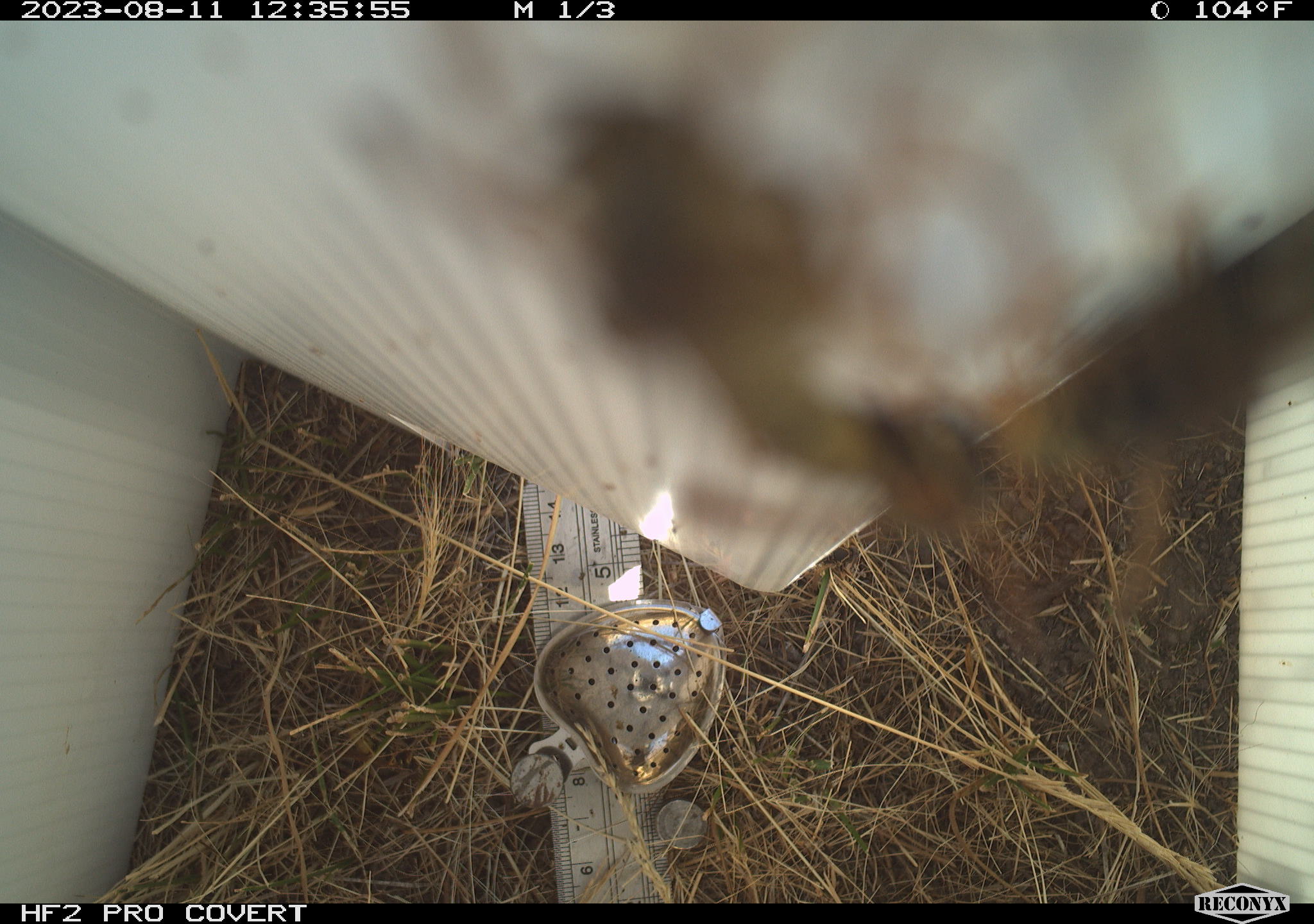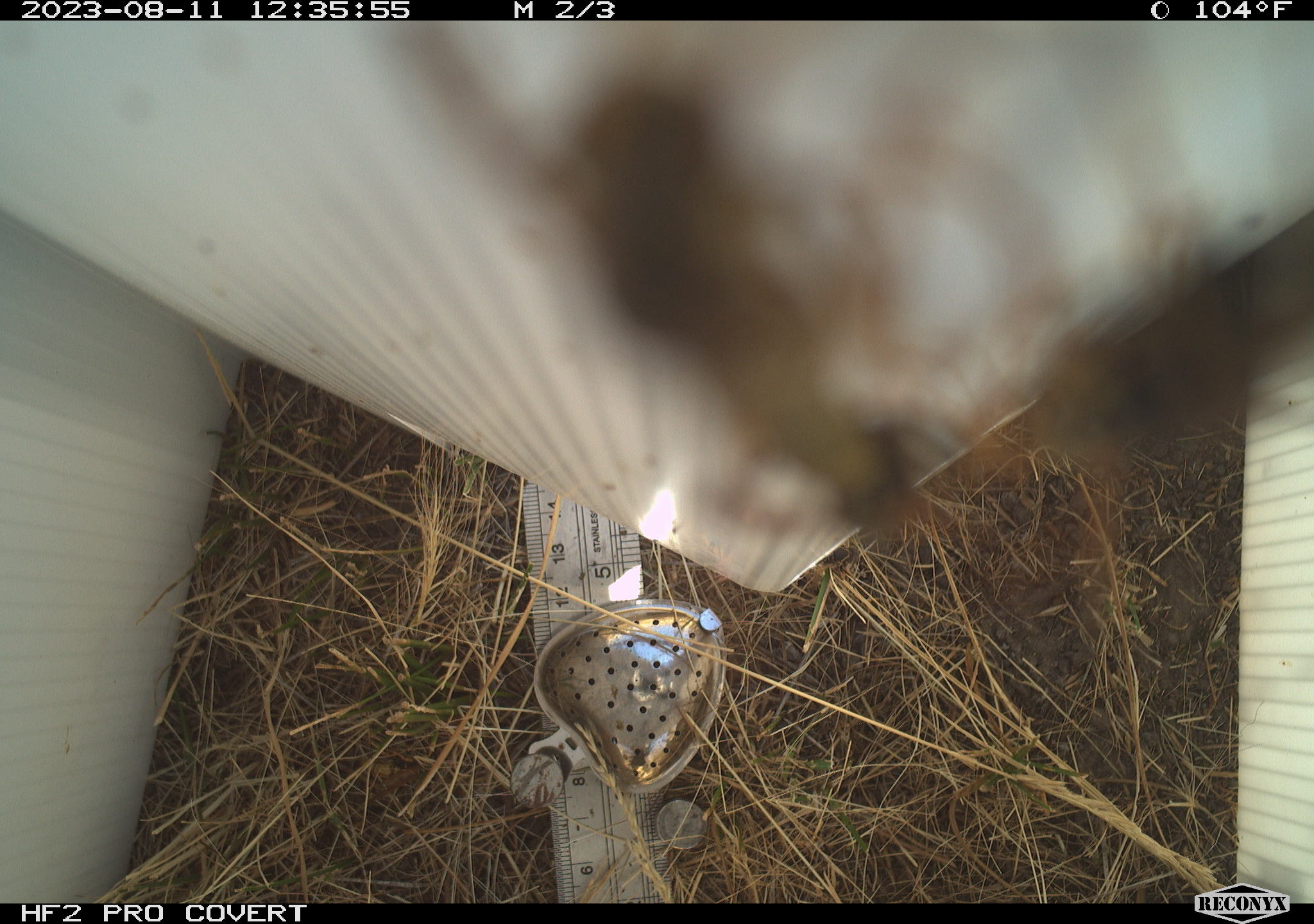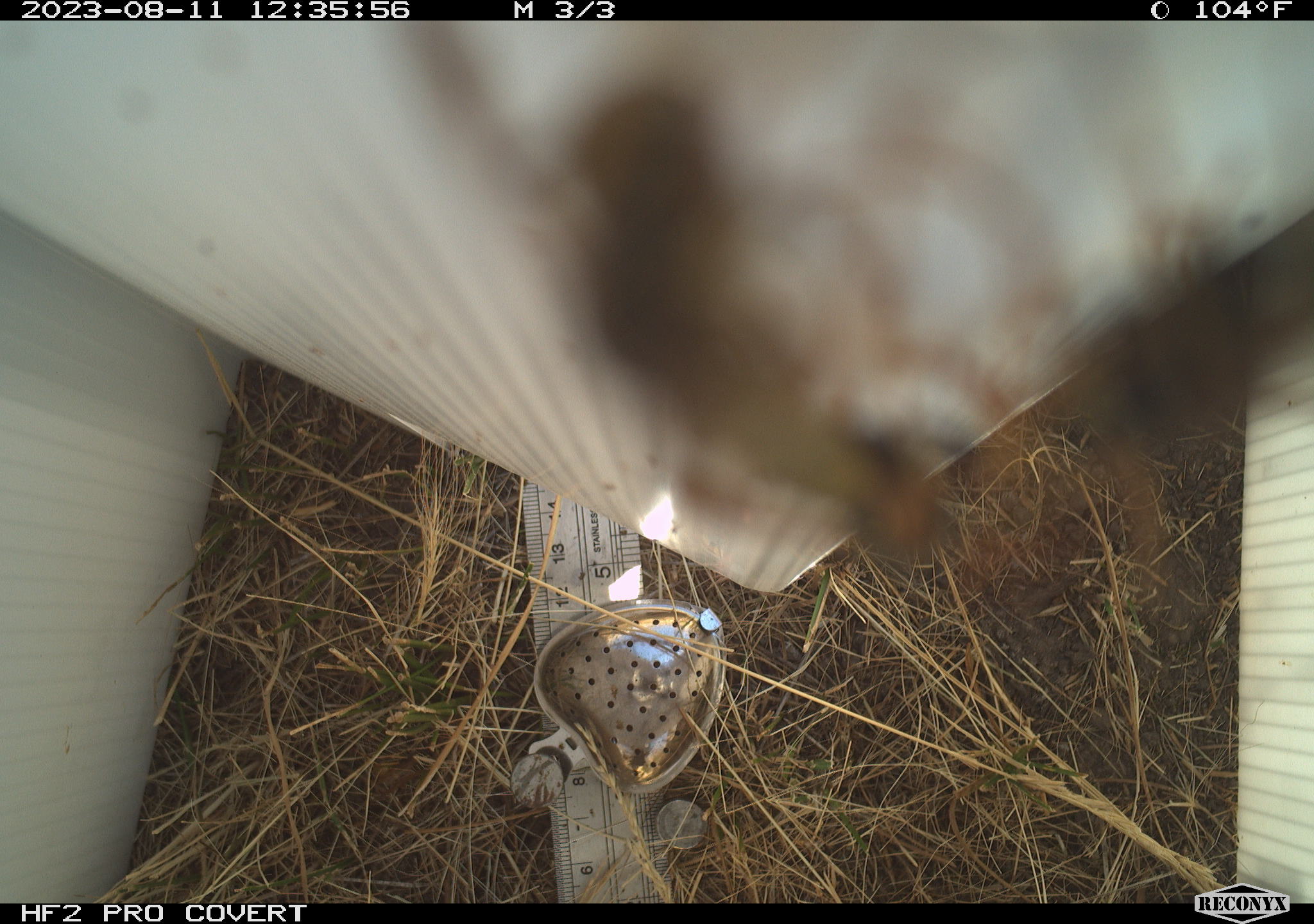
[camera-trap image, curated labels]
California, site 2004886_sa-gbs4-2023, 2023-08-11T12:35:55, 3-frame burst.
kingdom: Animalia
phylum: Arthropoda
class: Insecta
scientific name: Insecta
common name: insect